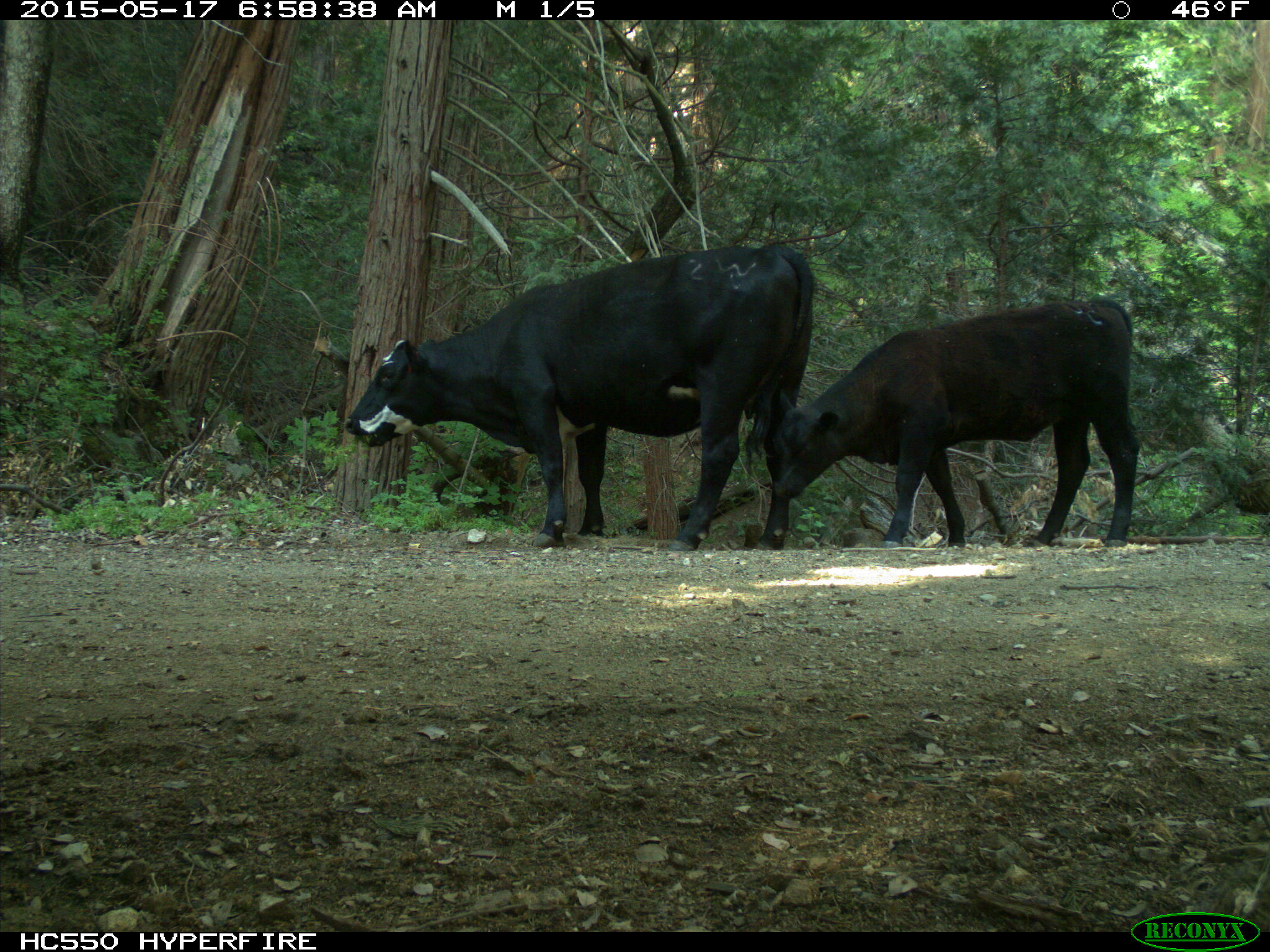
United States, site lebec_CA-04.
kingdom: Animalia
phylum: Chordata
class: Mammalia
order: Artiodactyla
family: Bovidae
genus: Bos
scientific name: Bos taurus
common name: domestic cow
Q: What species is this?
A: Bos taurus (domestic cow).